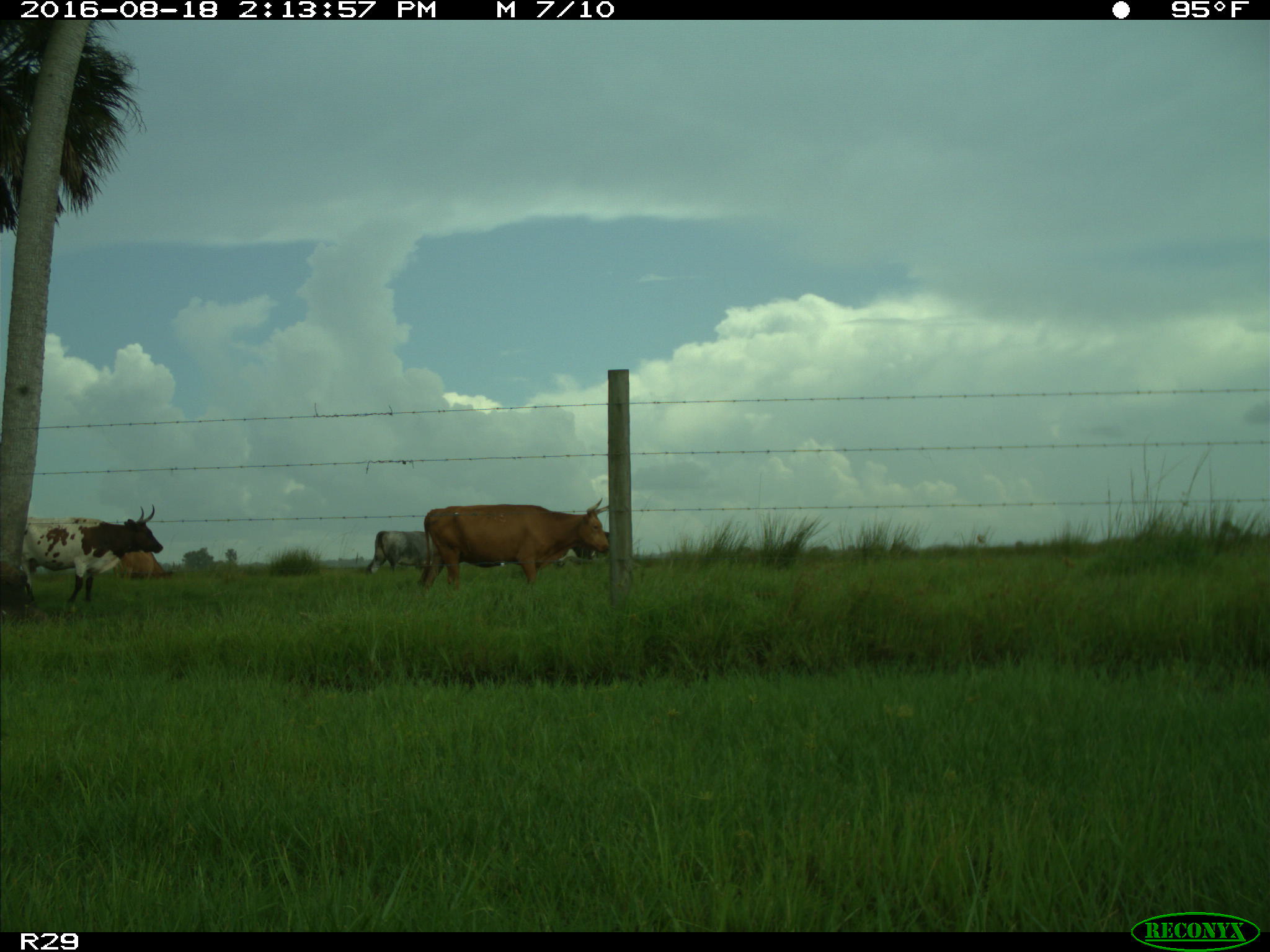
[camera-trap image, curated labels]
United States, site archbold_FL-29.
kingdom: Animalia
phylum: Chordata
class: Mammalia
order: Artiodactyla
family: Bovidae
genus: Bos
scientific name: Bos taurus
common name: domestic cow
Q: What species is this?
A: Bos taurus (domestic cow).